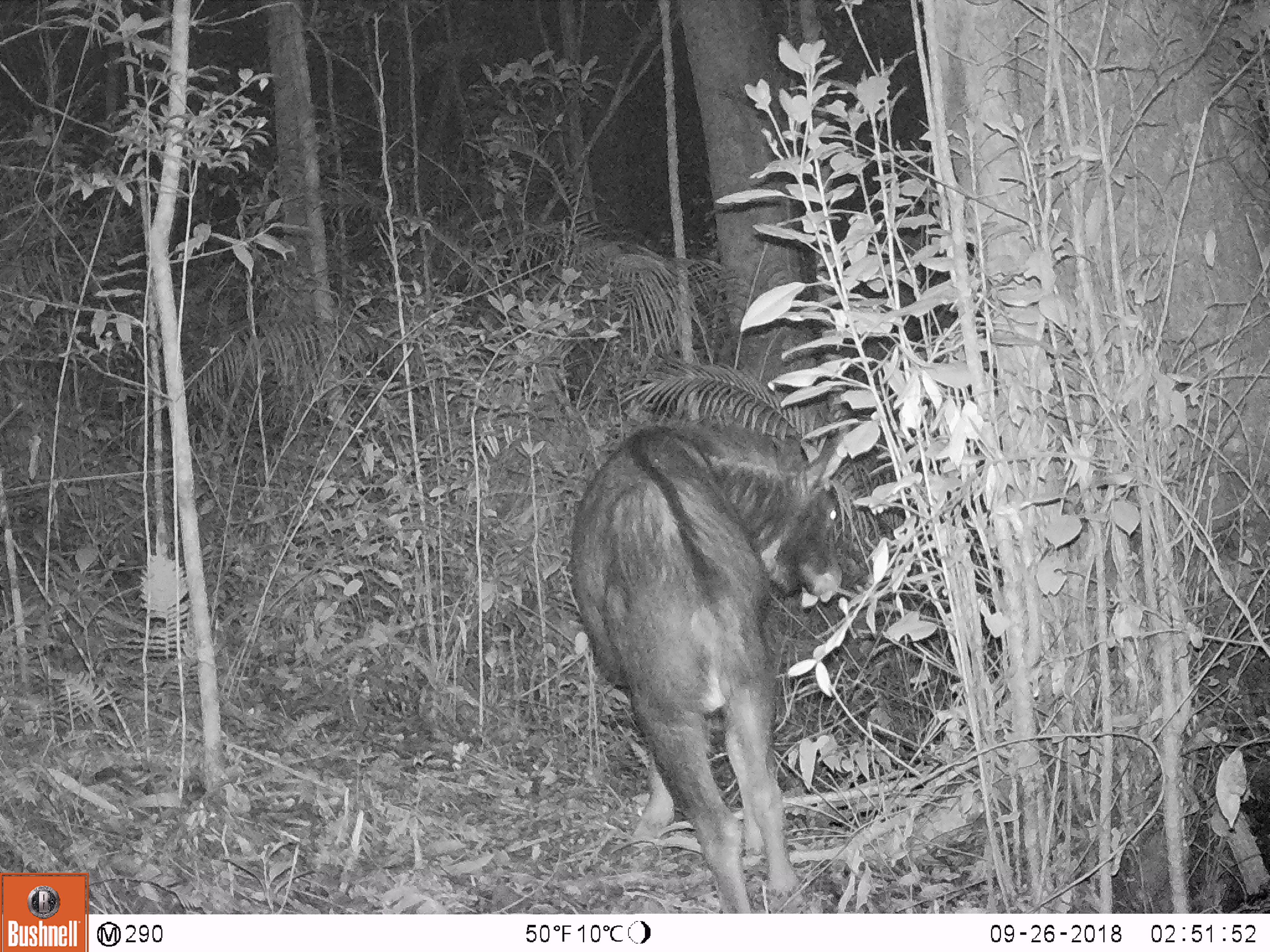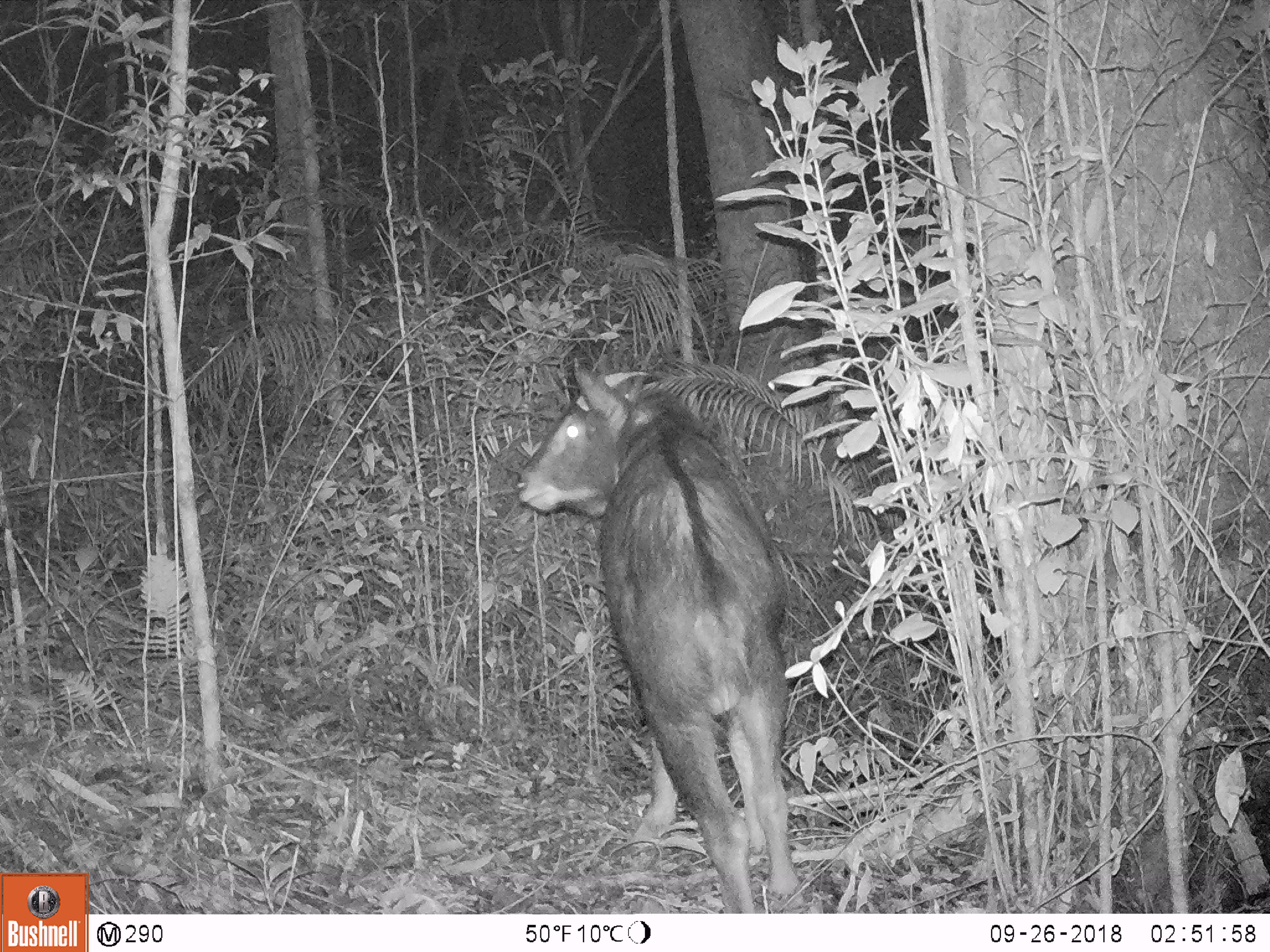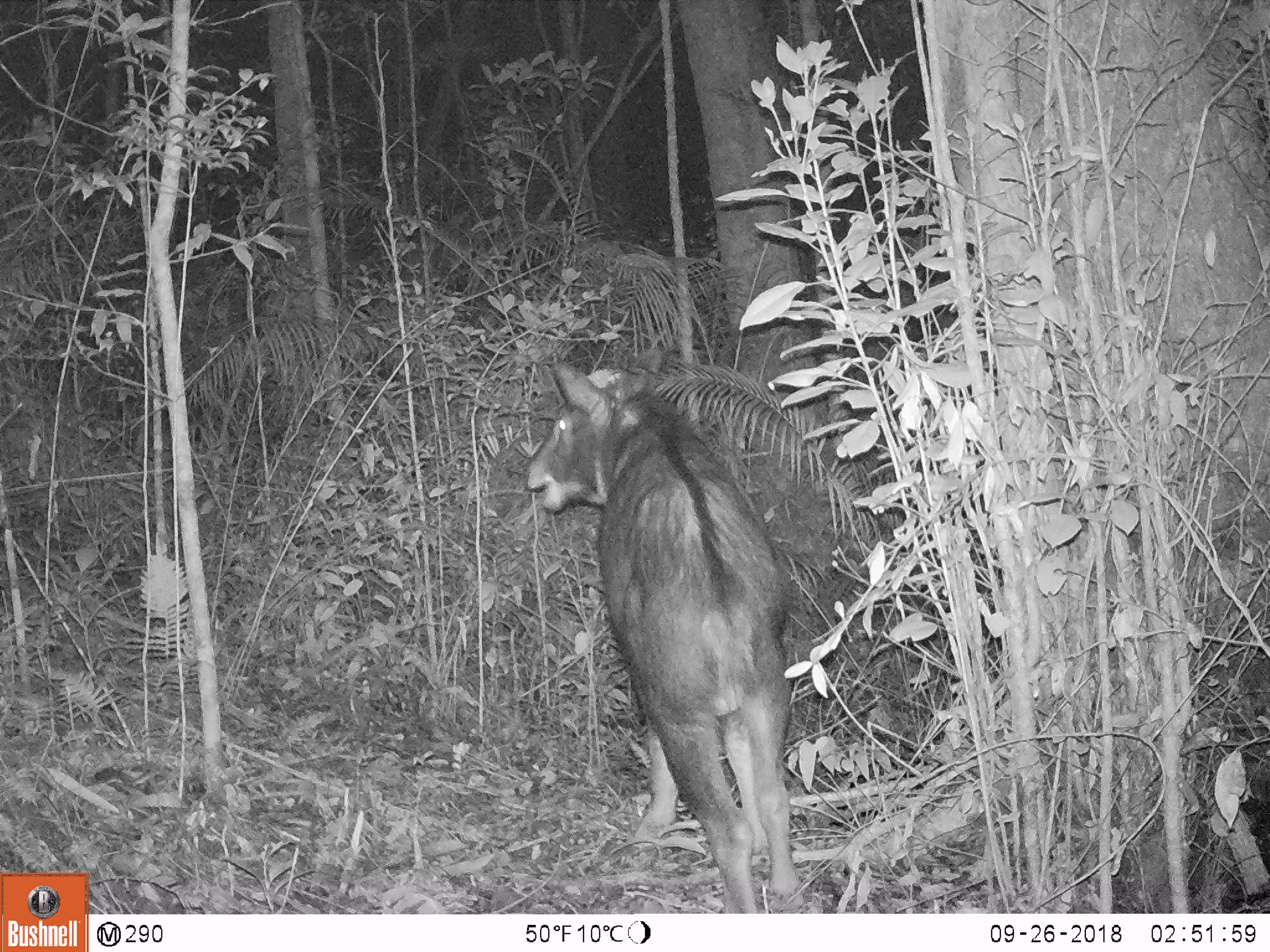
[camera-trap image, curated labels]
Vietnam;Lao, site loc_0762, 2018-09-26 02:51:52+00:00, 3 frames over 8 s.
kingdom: Animalia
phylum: Chordata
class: Mammalia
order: Artiodactyla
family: Bovidae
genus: Capricornis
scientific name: Capricornis sumatraensis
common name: chinese serow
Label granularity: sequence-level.